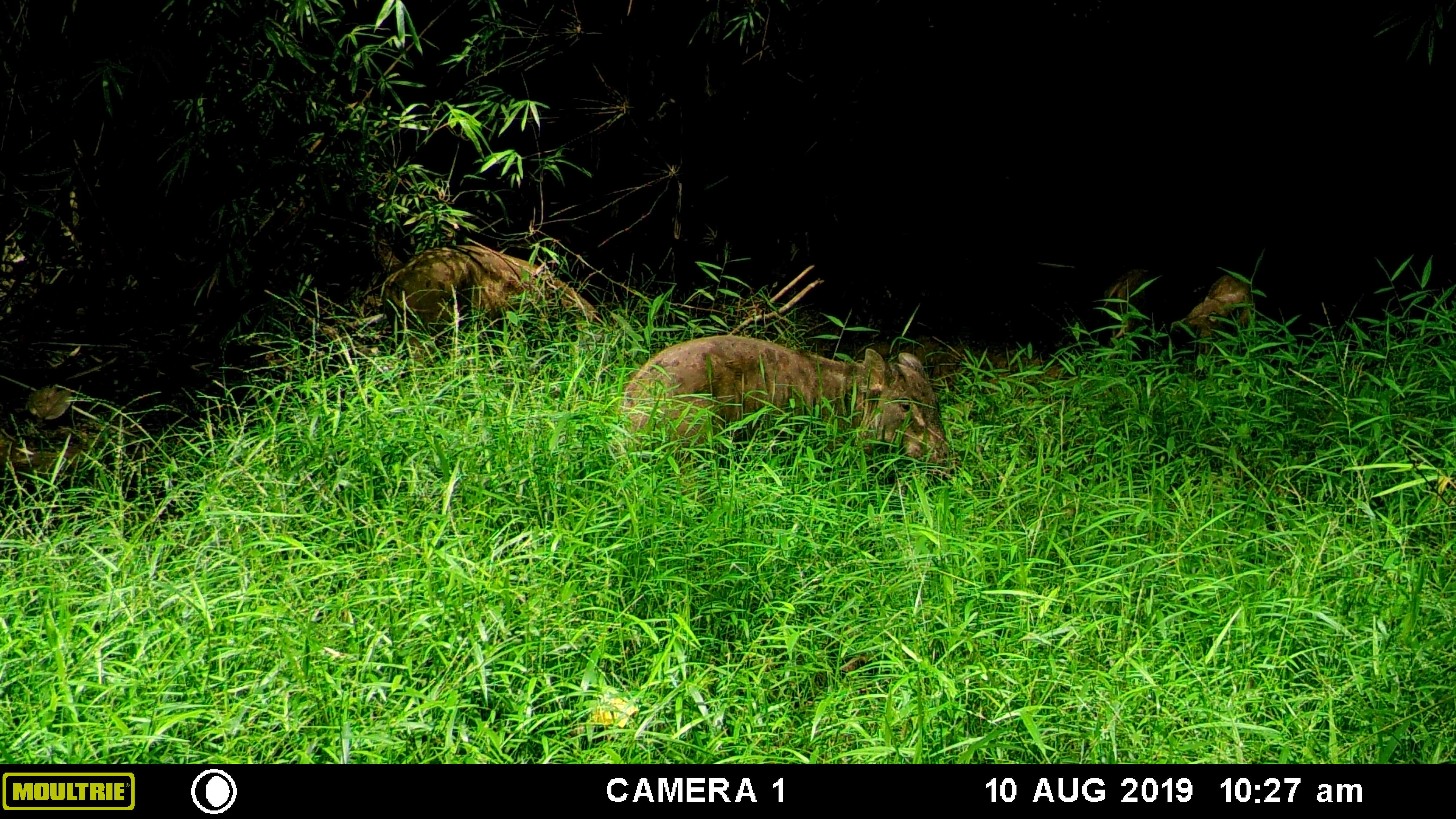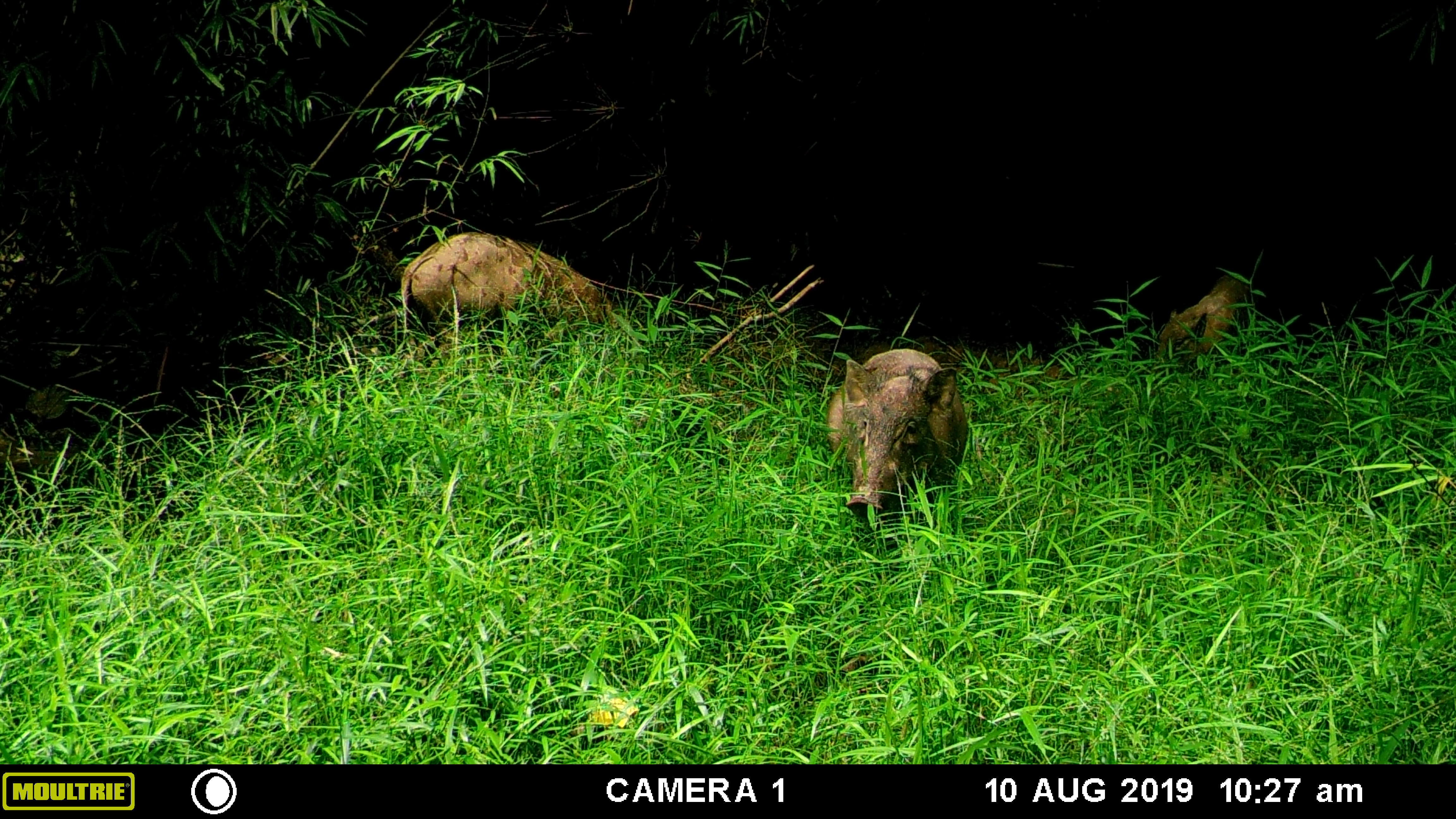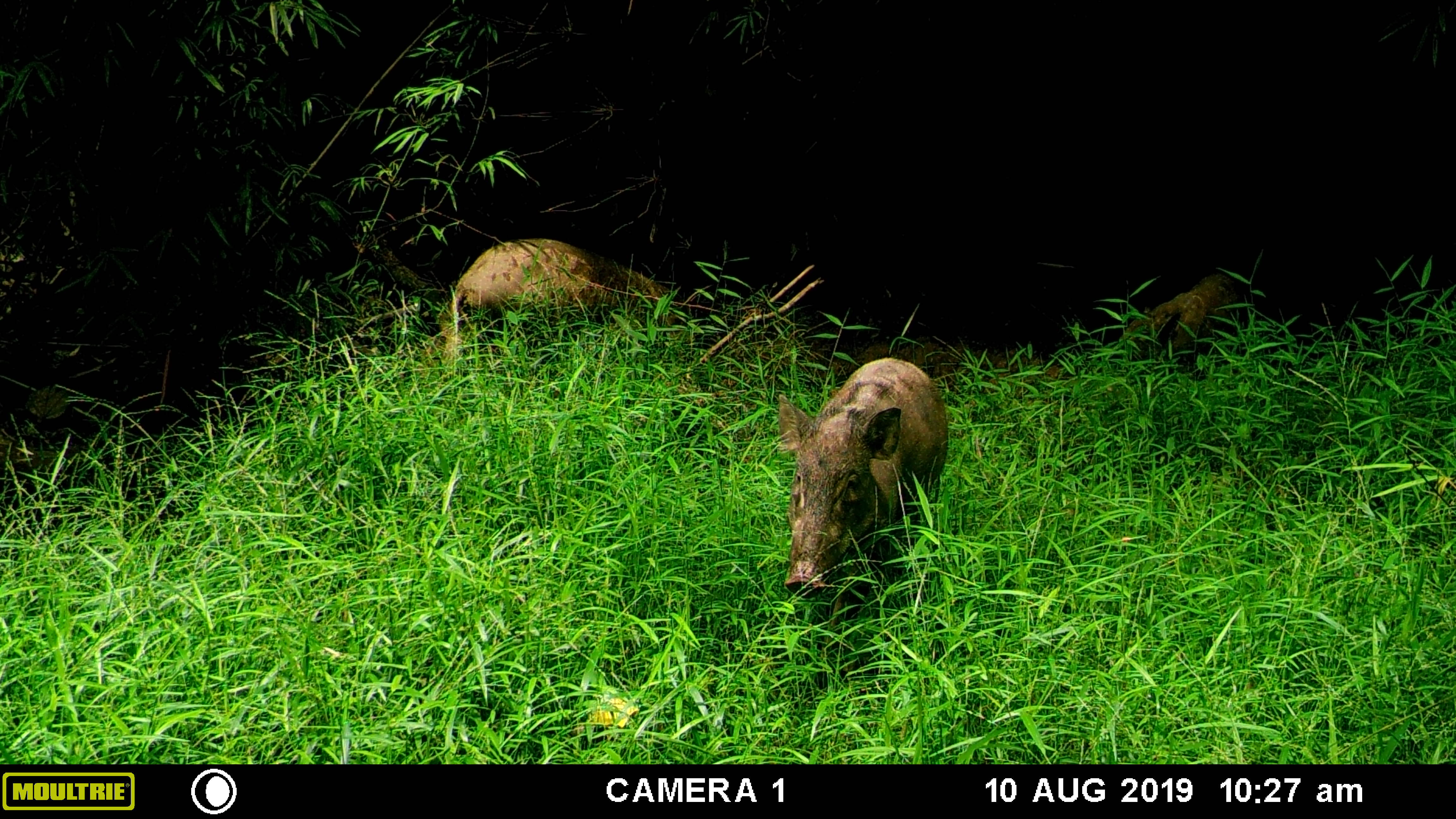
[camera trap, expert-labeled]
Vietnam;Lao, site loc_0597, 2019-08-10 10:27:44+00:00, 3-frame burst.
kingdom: Animalia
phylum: Chordata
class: Mammalia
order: Artiodactyla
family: Suidae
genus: Sus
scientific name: Sus scrofa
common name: eurasian wild pig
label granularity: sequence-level